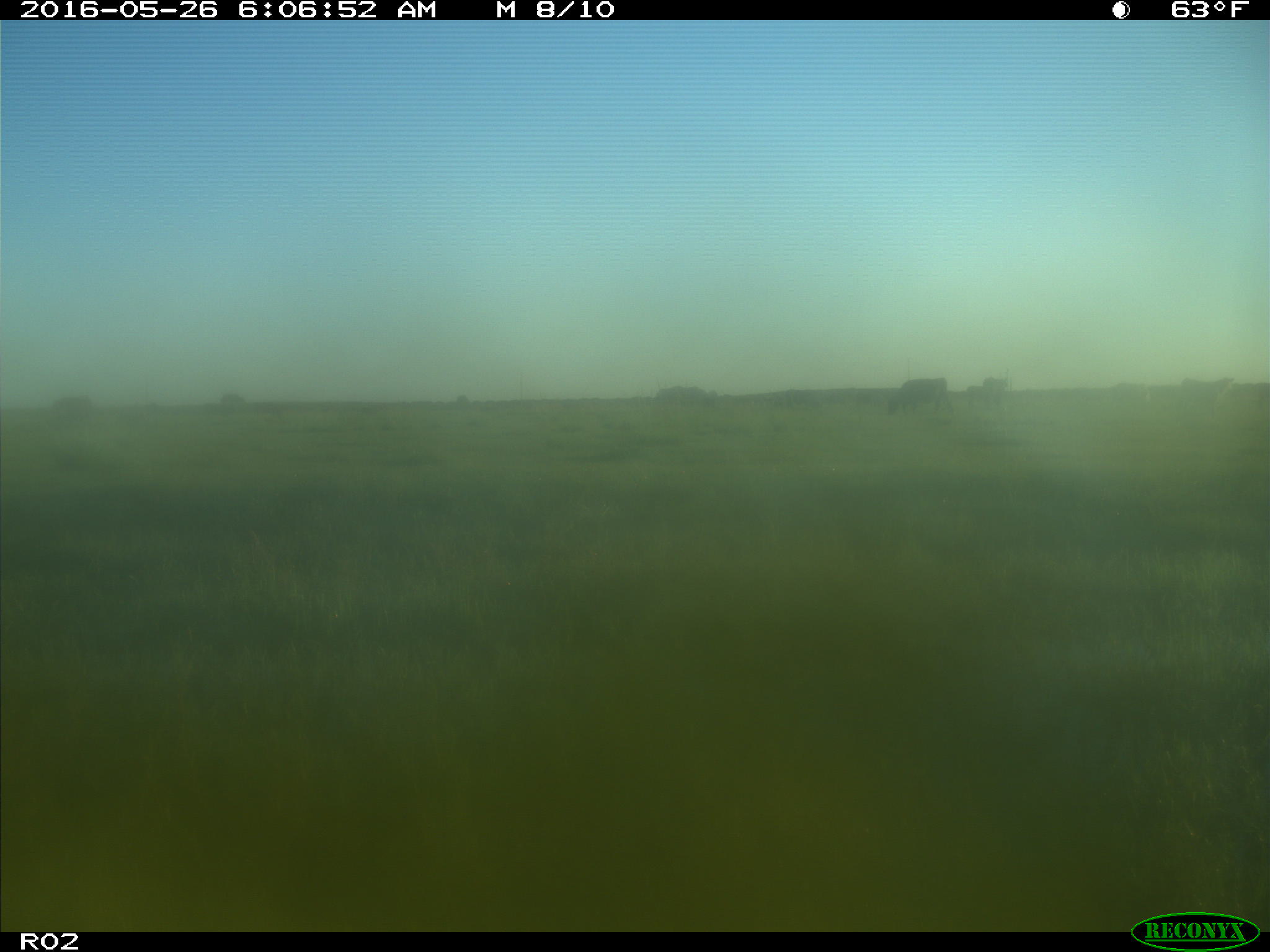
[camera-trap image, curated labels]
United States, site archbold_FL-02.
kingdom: Animalia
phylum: Chordata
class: Mammalia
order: Artiodactyla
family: Bovidae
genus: Bos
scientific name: Bos taurus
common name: domestic cow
Bos taurus (domestic cow).